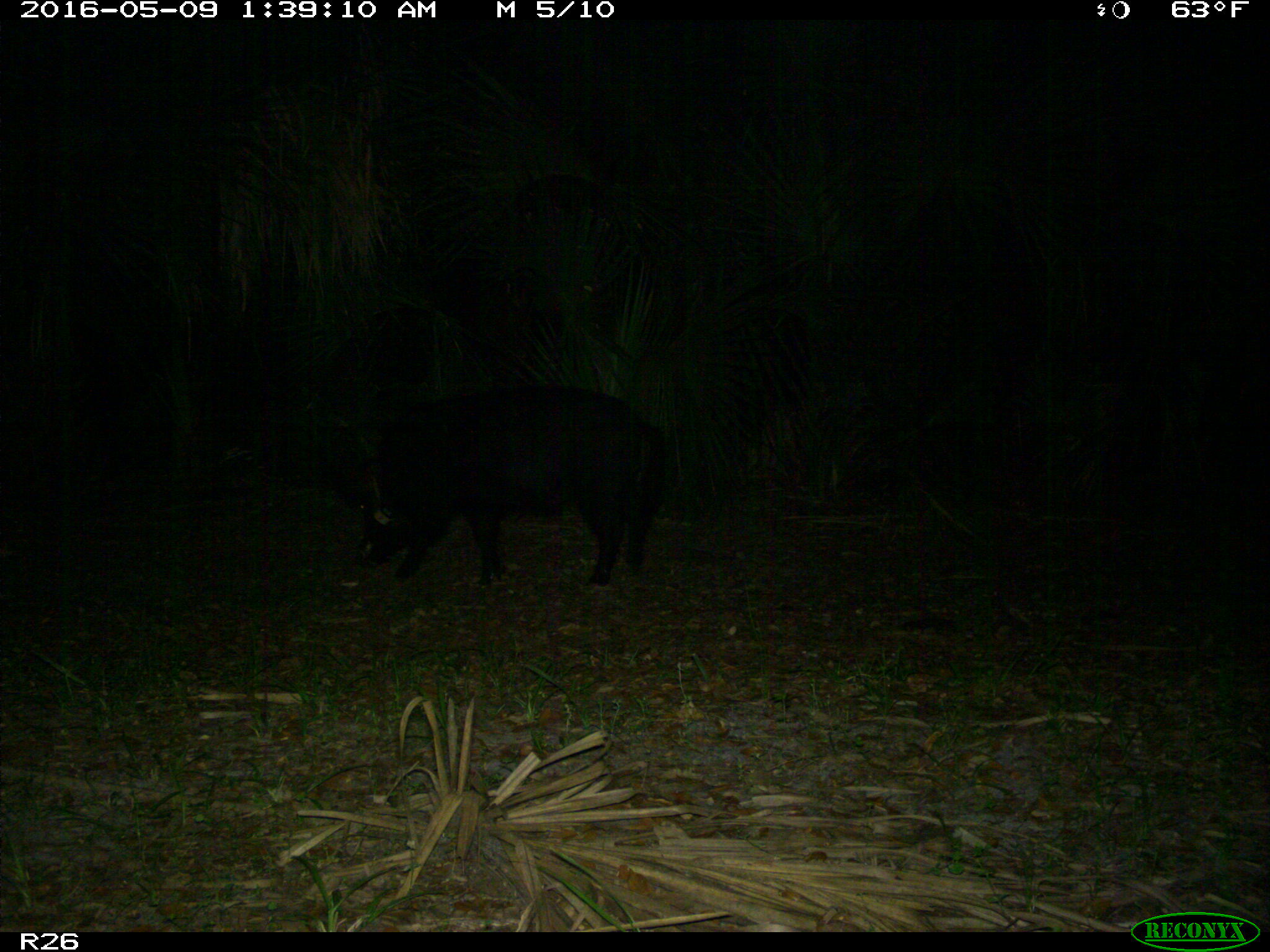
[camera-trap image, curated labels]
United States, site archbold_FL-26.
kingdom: Animalia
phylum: Chordata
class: Mammalia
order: Artiodactyla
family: Suidae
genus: Sus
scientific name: Sus scrofa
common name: wild boar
Sus scrofa (wild boar).